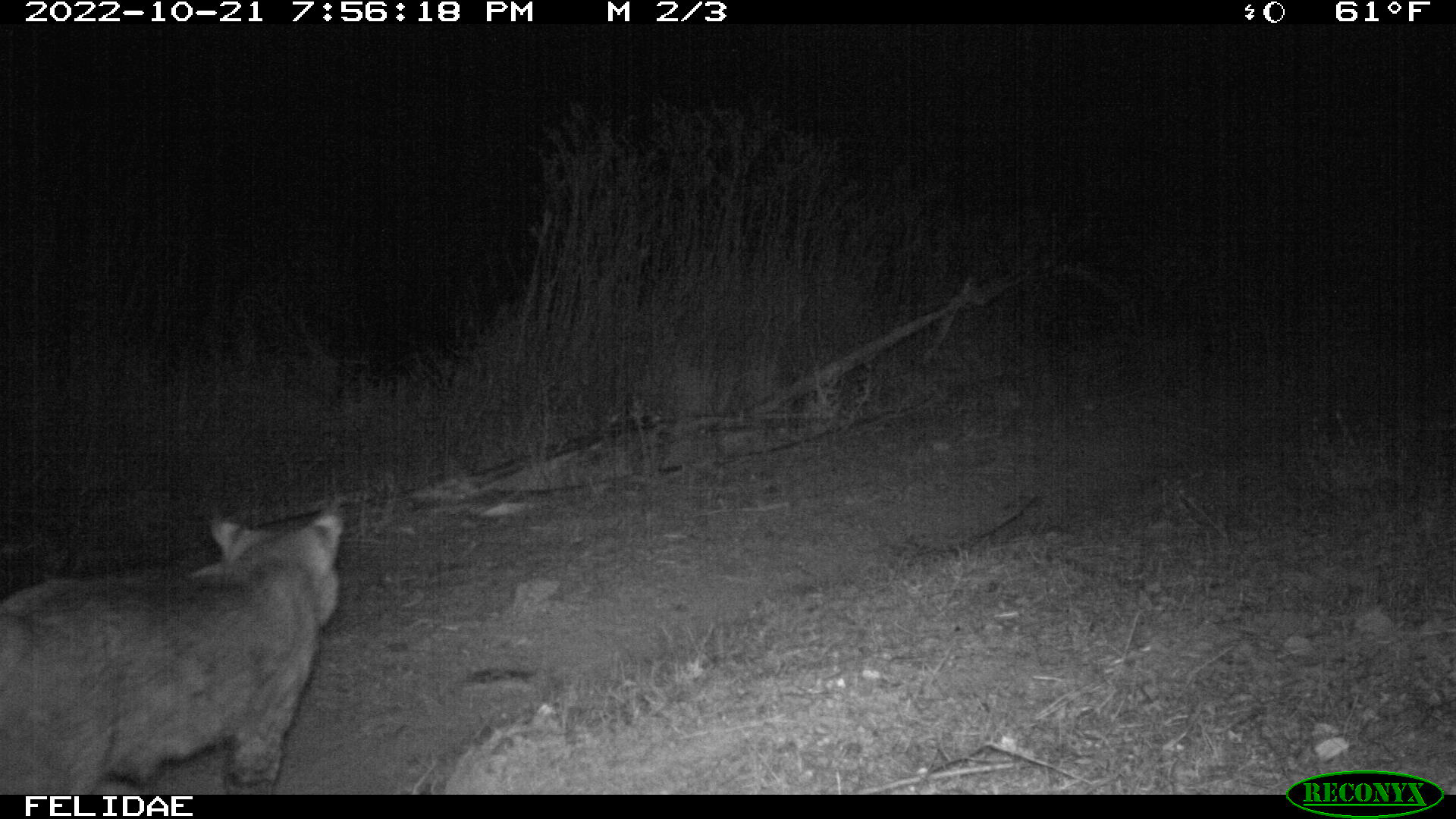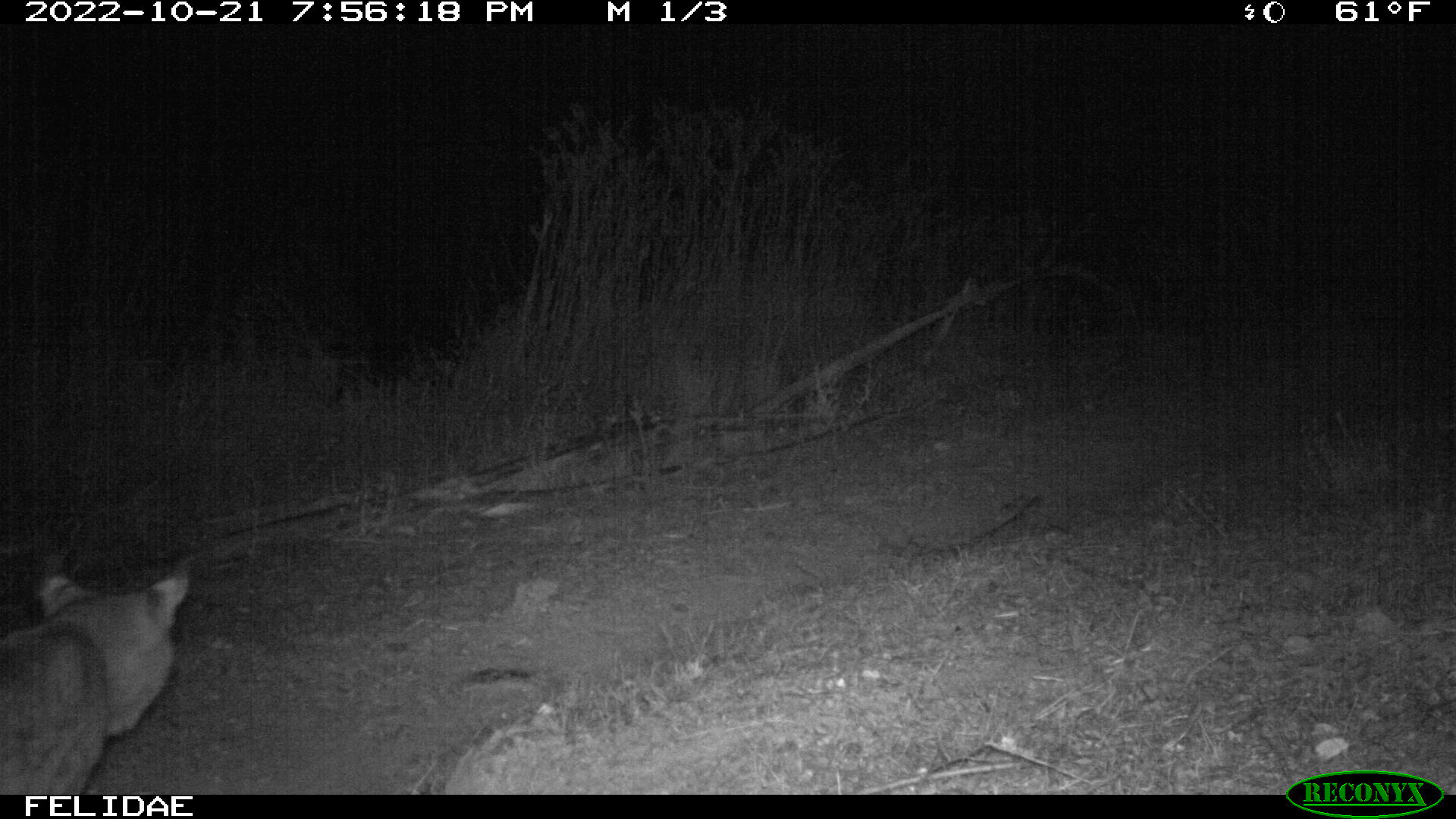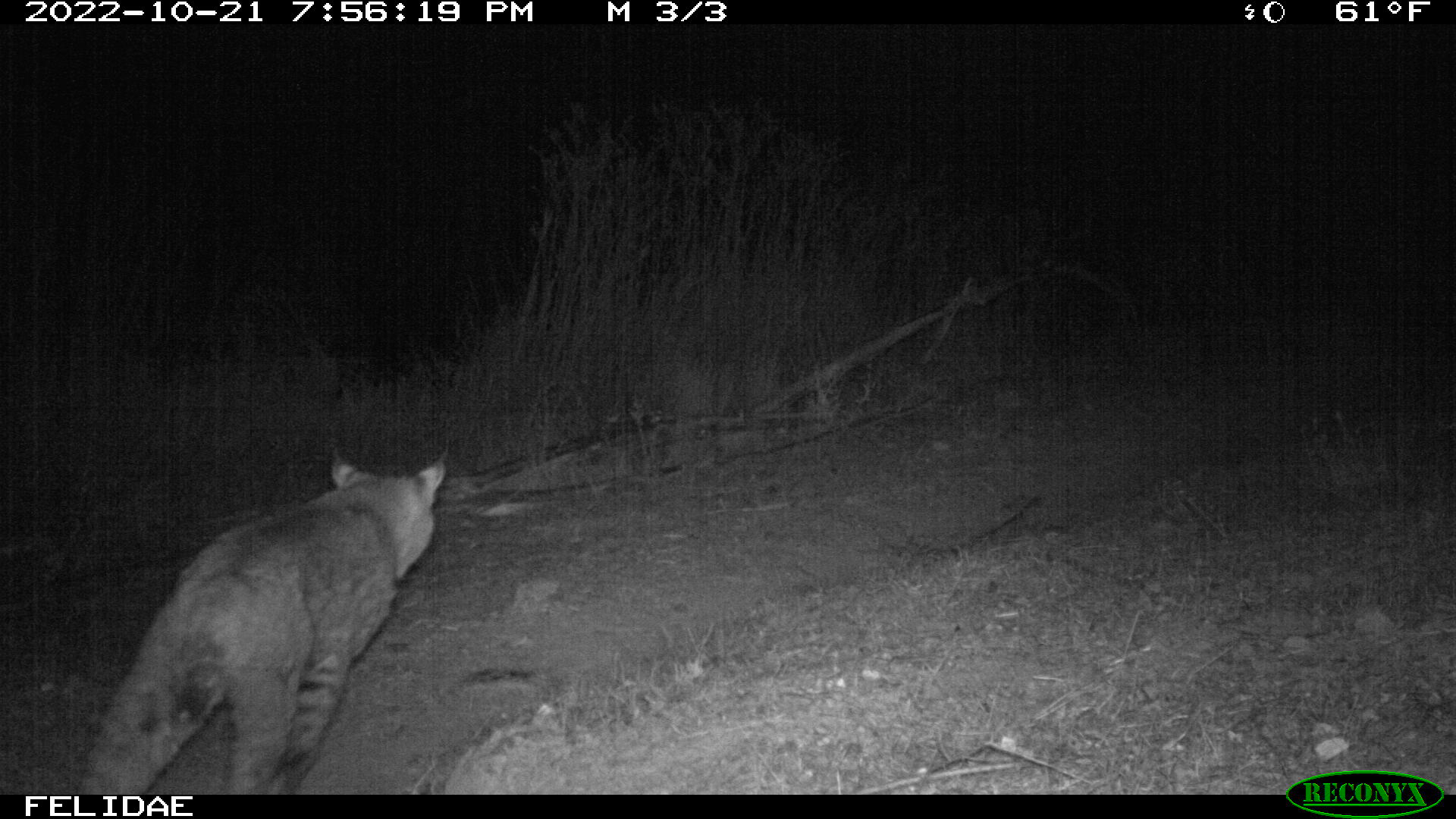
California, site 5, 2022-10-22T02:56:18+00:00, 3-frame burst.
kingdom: Animalia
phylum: Chordata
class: Mammalia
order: Carnivora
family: Felidae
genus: Lynx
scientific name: Lynx rufus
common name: bobcat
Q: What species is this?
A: Bobcat (Lynx rufus).